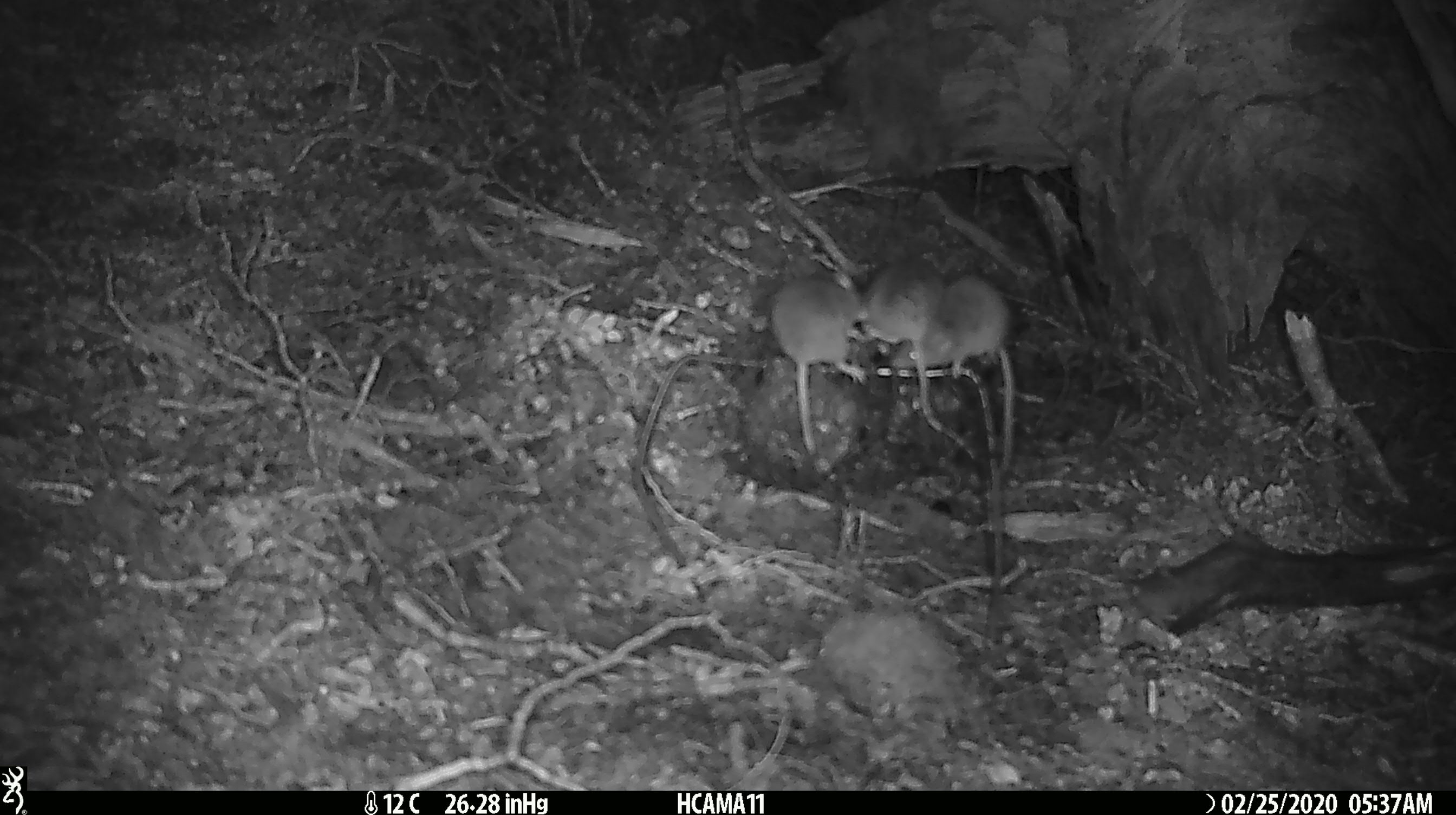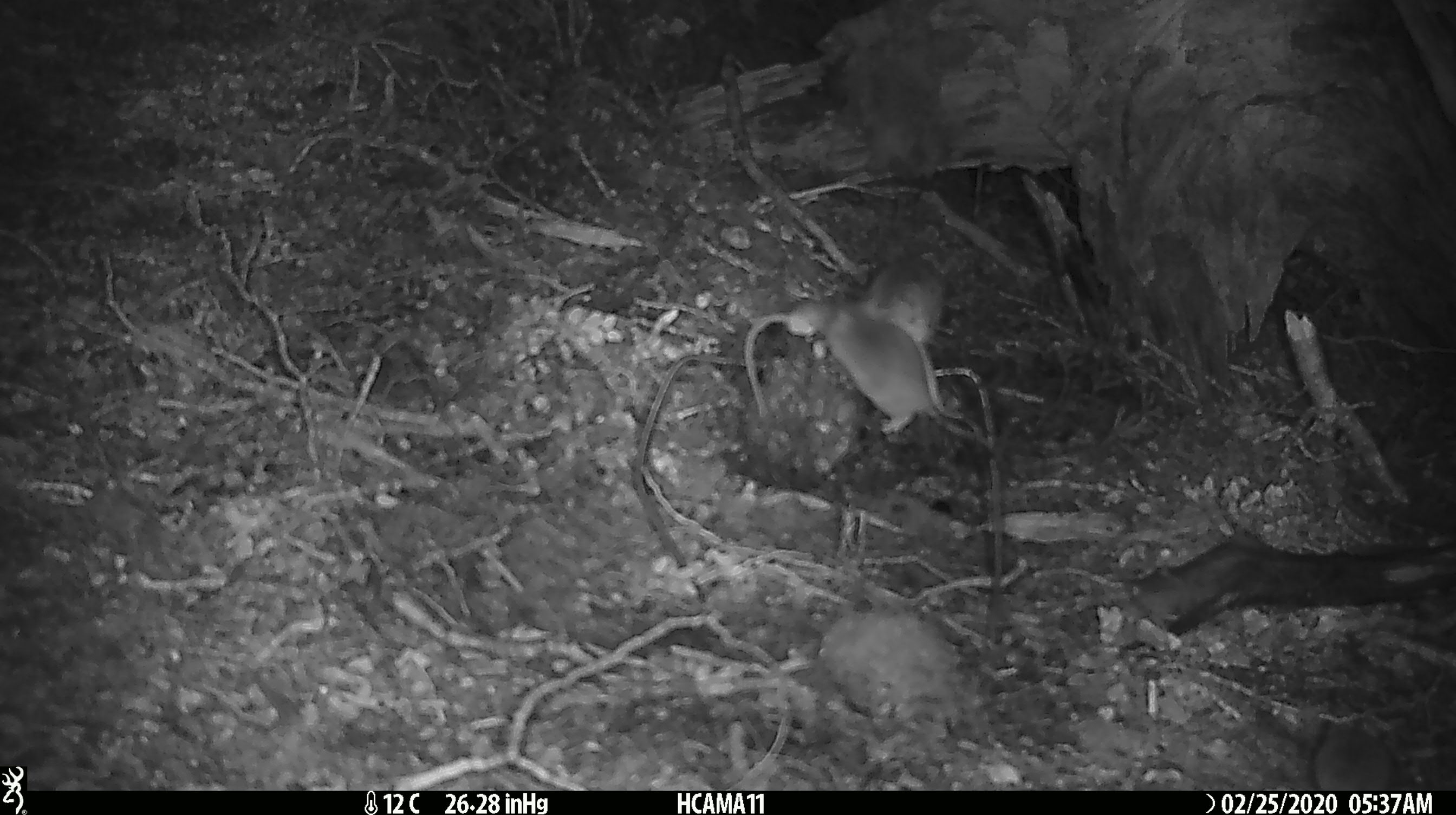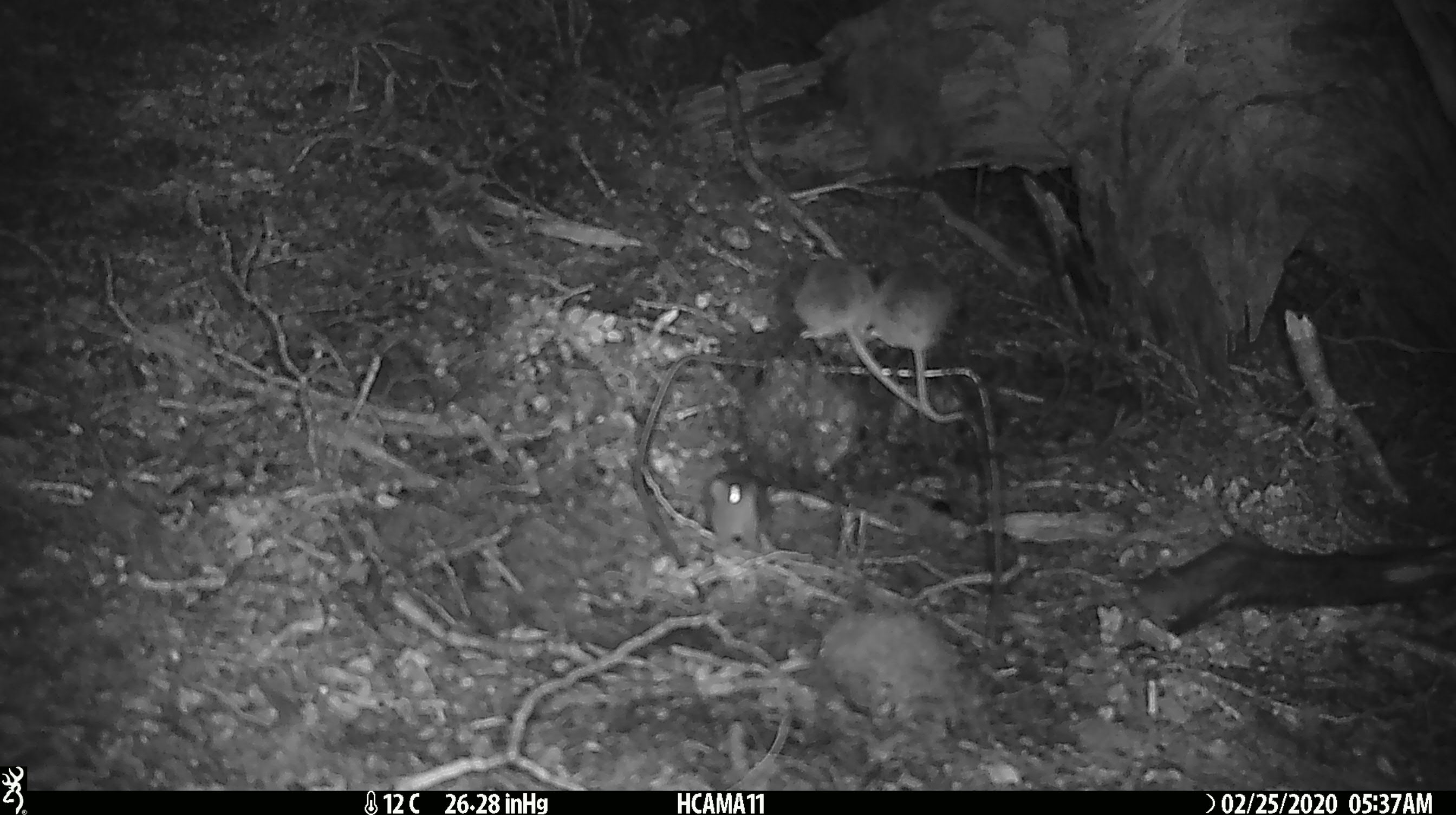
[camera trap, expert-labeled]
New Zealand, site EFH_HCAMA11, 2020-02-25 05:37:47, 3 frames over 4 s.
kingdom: Animalia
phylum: Chordata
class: Mammalia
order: Rodentia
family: Muridae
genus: Mus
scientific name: Mus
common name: mouse